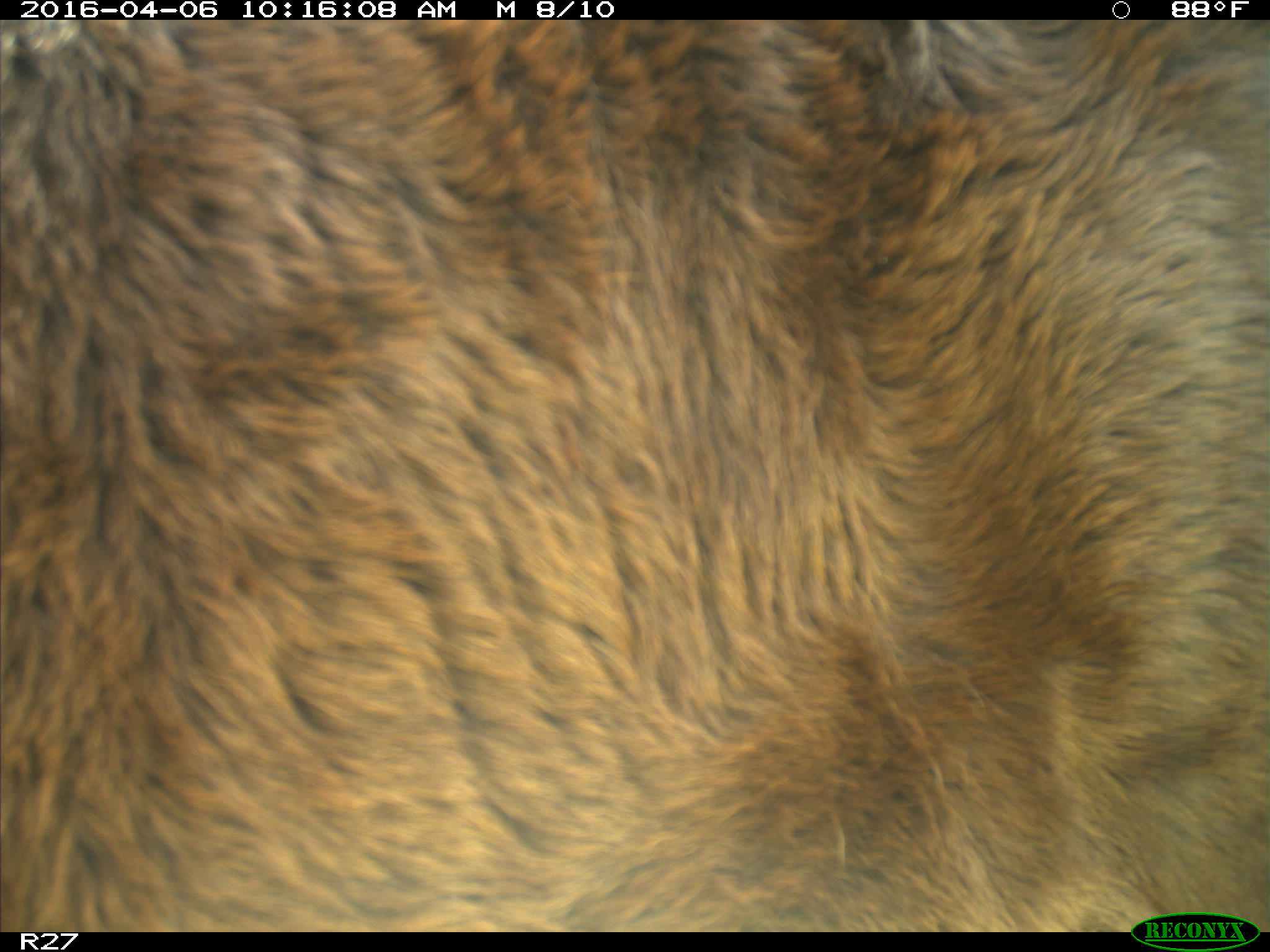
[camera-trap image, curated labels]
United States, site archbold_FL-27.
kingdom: Animalia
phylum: Chordata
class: Mammalia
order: Artiodactyla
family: Bovidae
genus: Bos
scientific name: Bos taurus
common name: domestic cow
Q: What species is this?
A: Bos taurus (domestic cow).